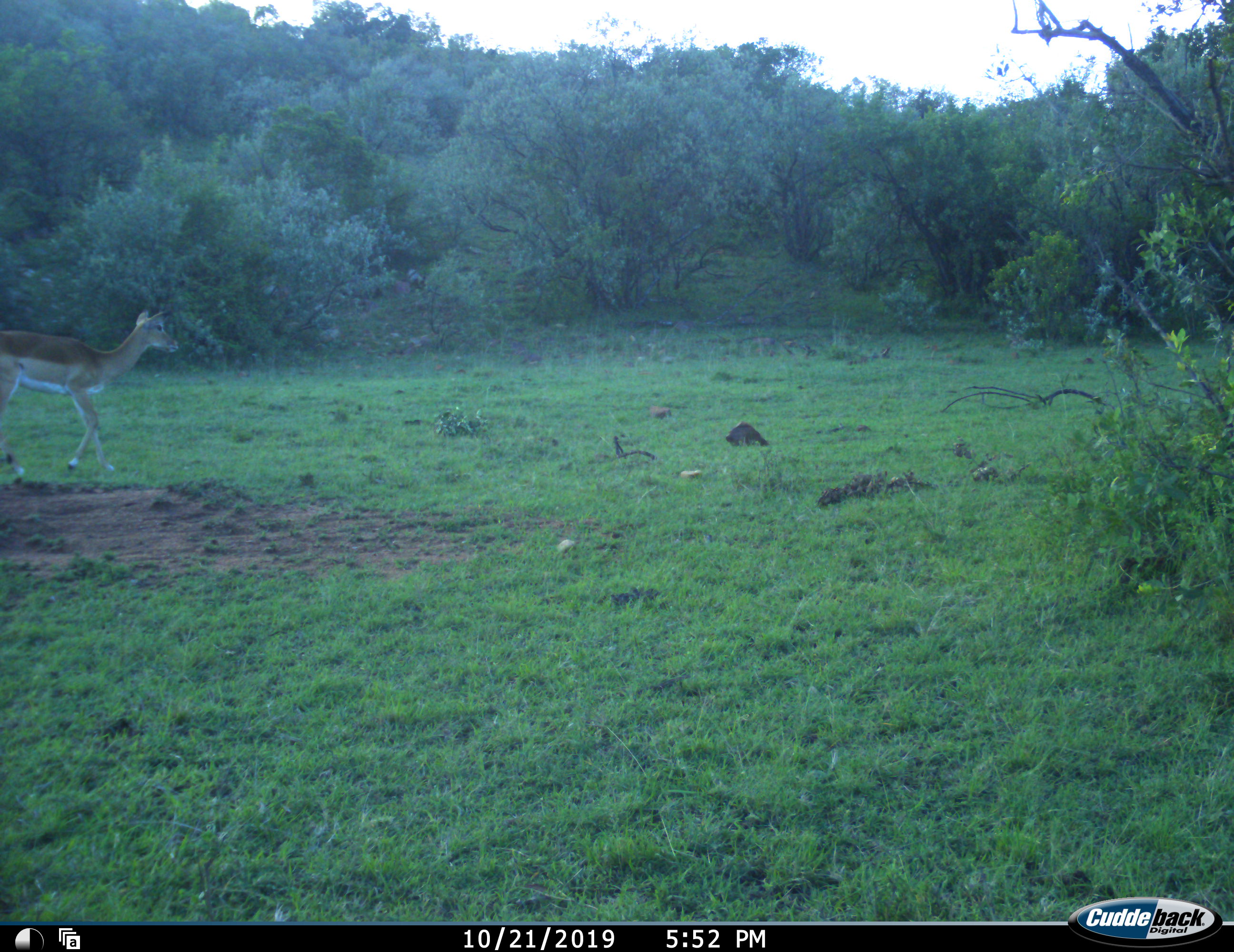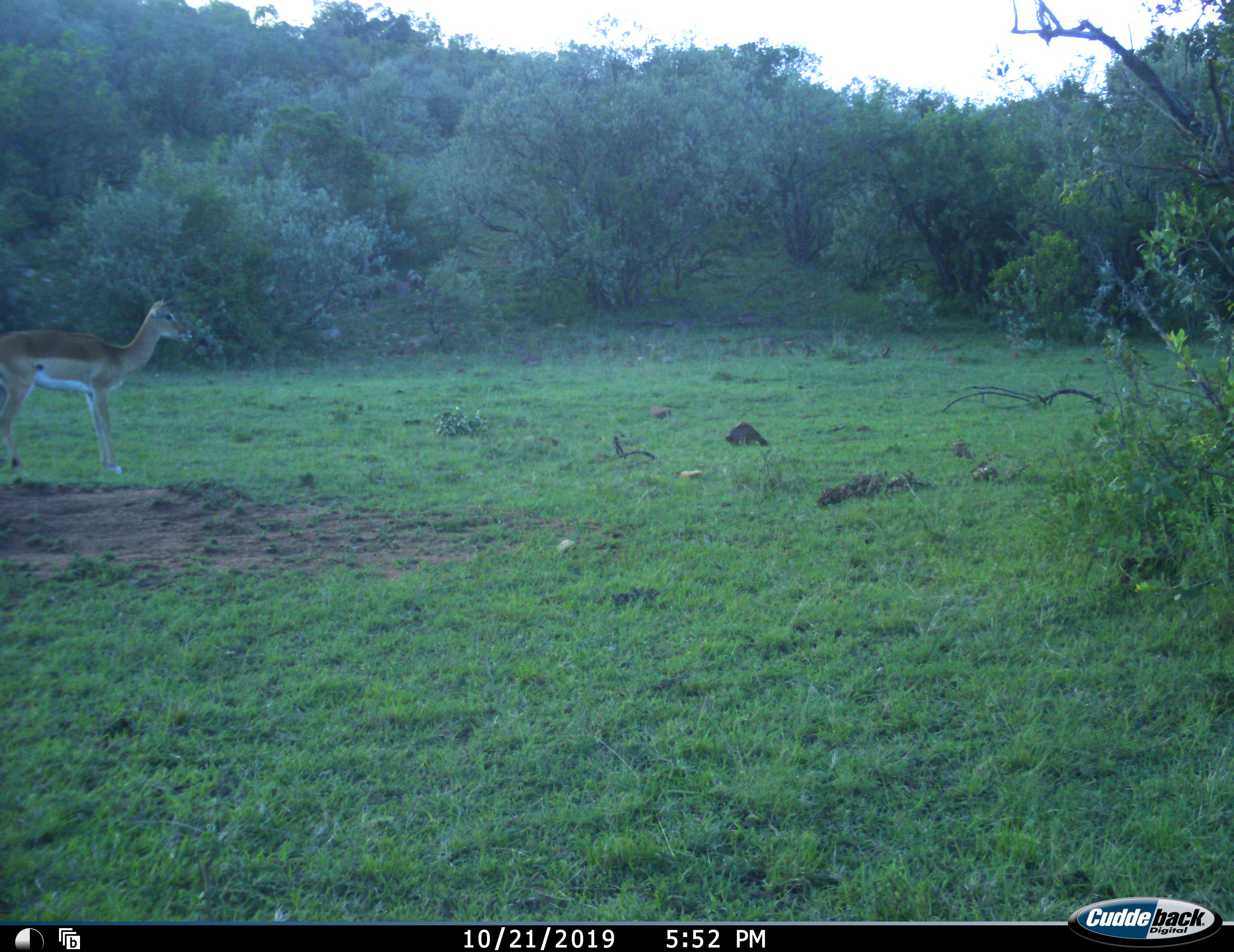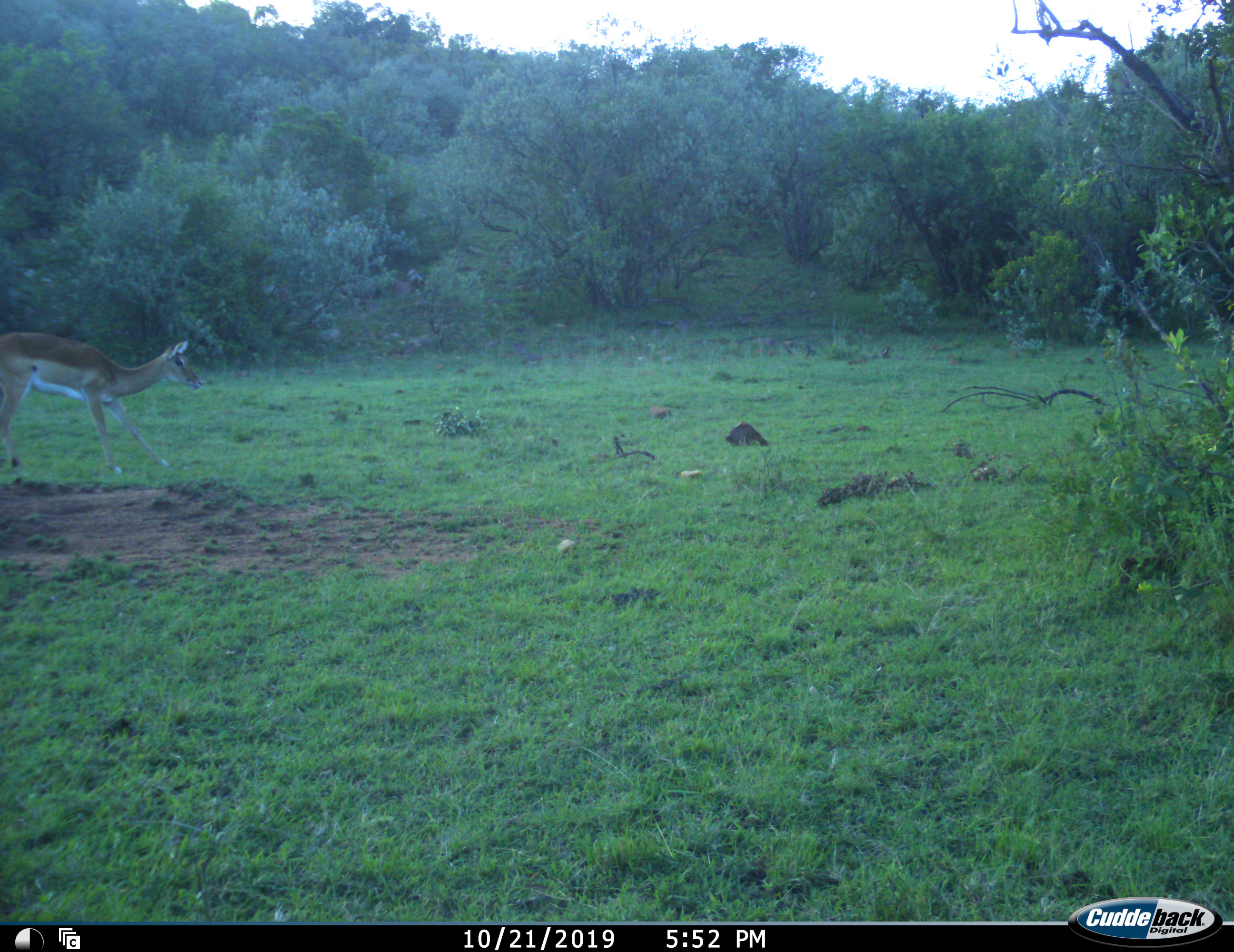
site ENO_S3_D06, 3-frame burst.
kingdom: Animalia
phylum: Chordata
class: Mammalia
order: Artiodactyla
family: Bovidae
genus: Aepyceros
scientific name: Aepyceros melampus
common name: impala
Impala (Aepyceros melampus), count 1. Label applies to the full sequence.